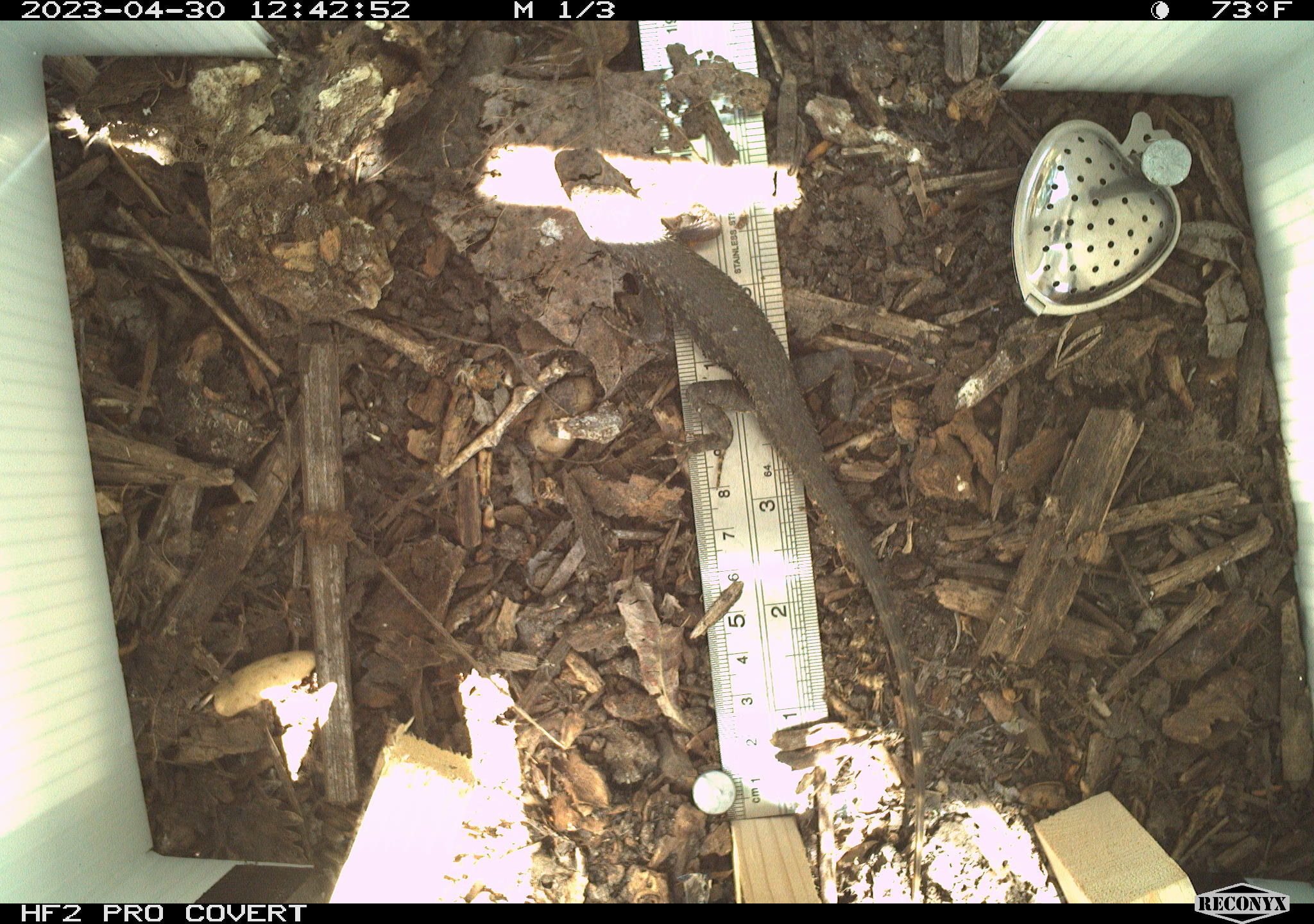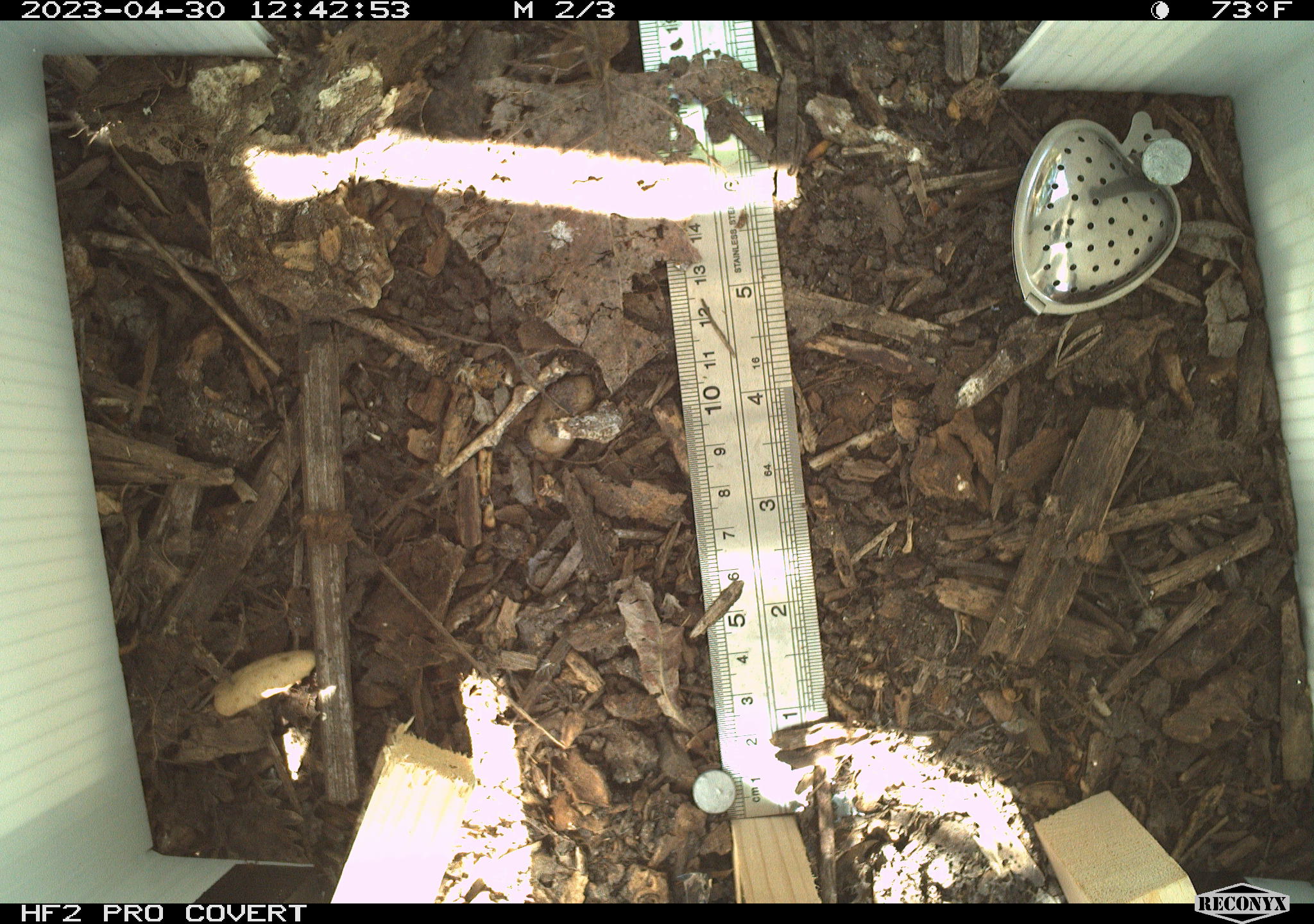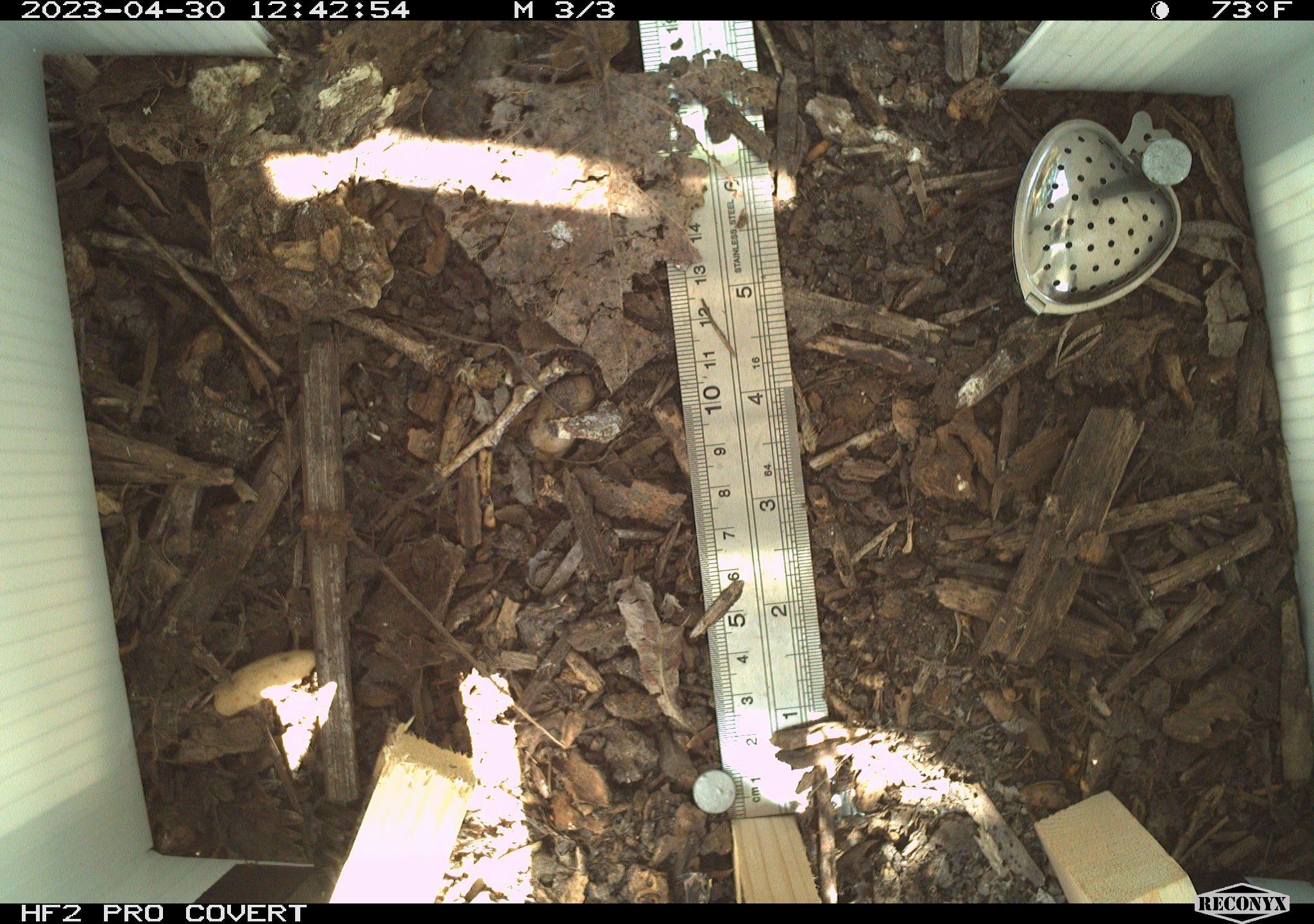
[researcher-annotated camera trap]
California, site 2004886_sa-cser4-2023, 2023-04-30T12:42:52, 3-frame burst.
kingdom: Animalia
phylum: Chordata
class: Reptilia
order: Squamata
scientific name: Squamata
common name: lizards and snakes